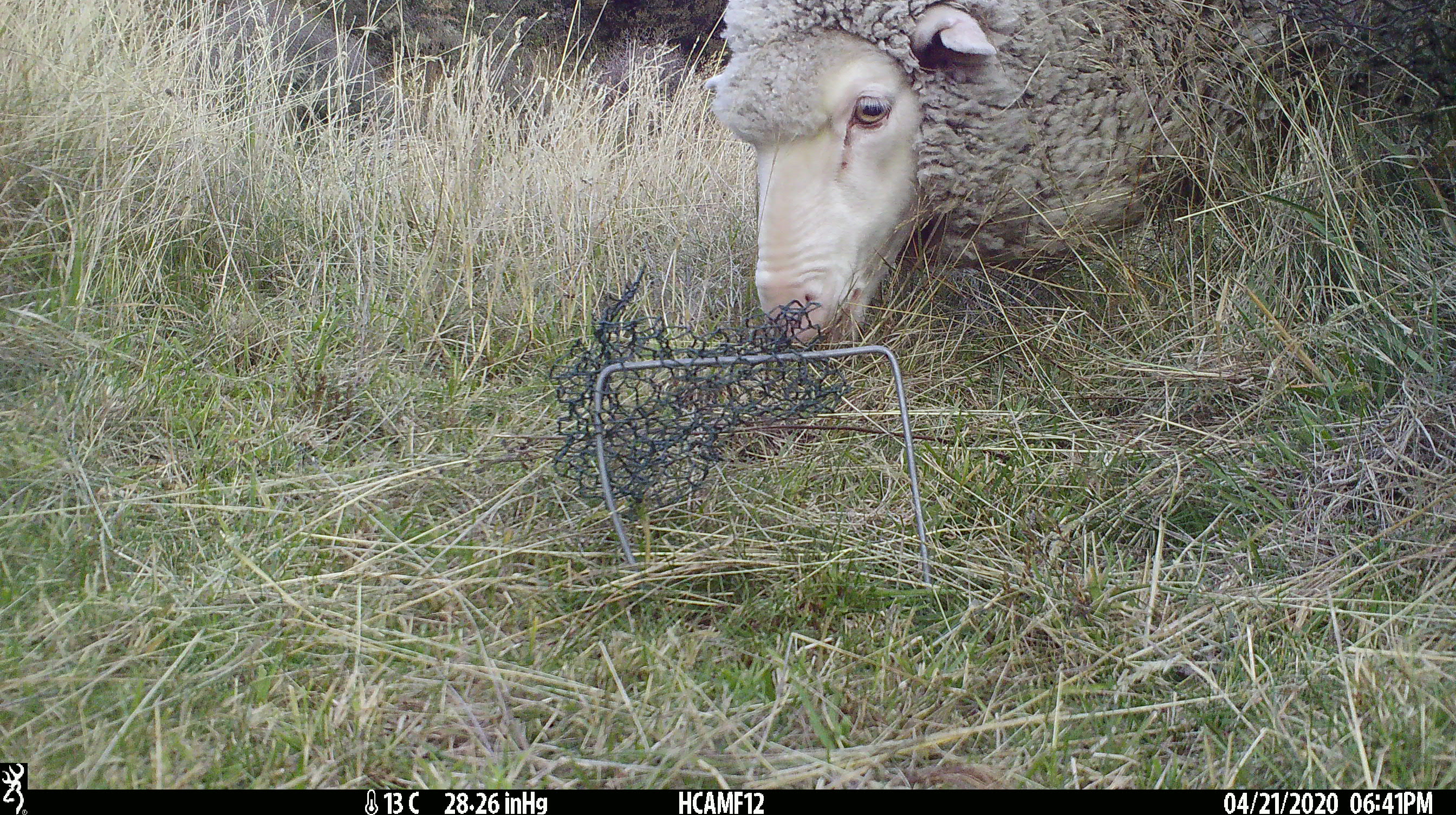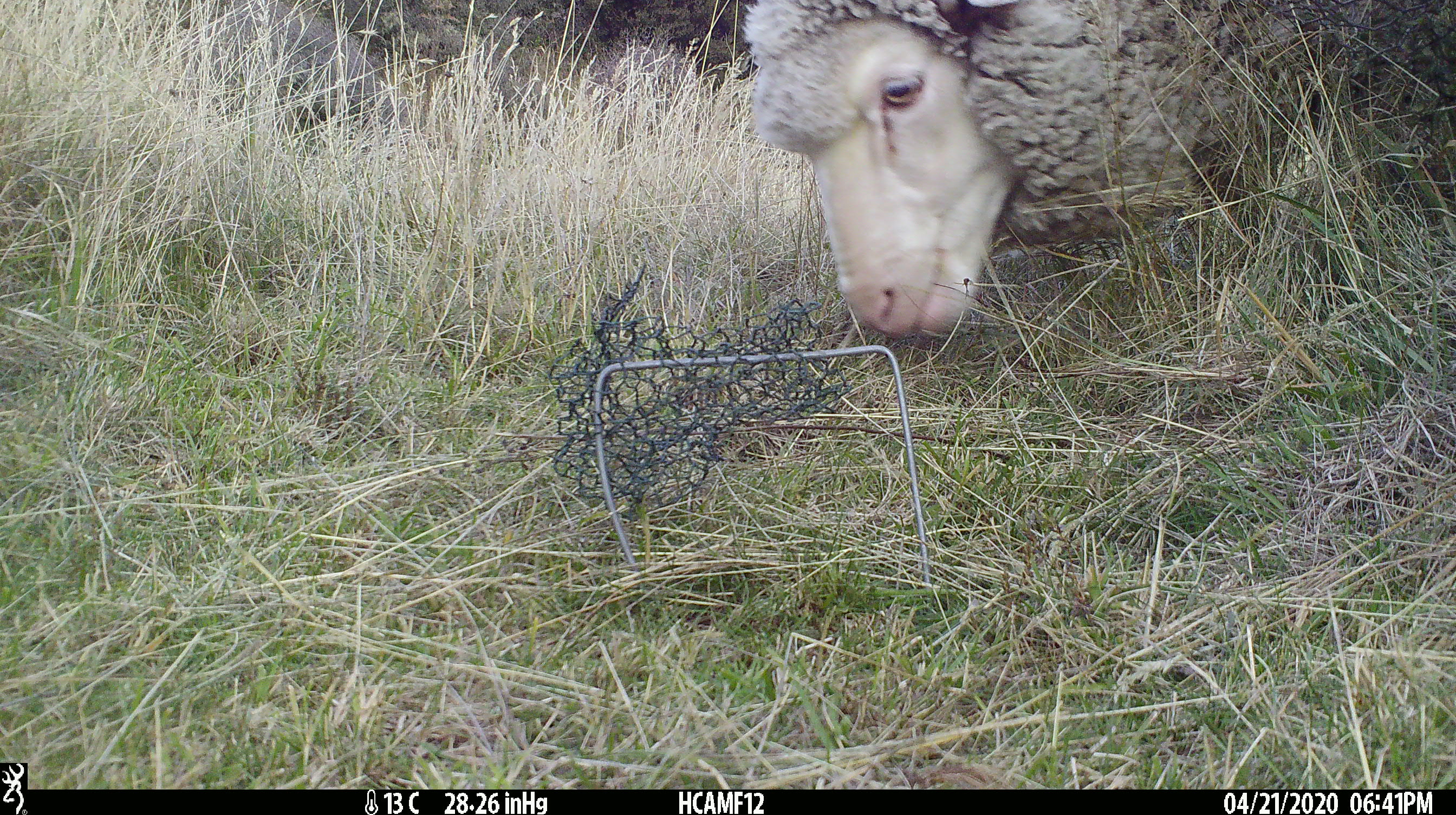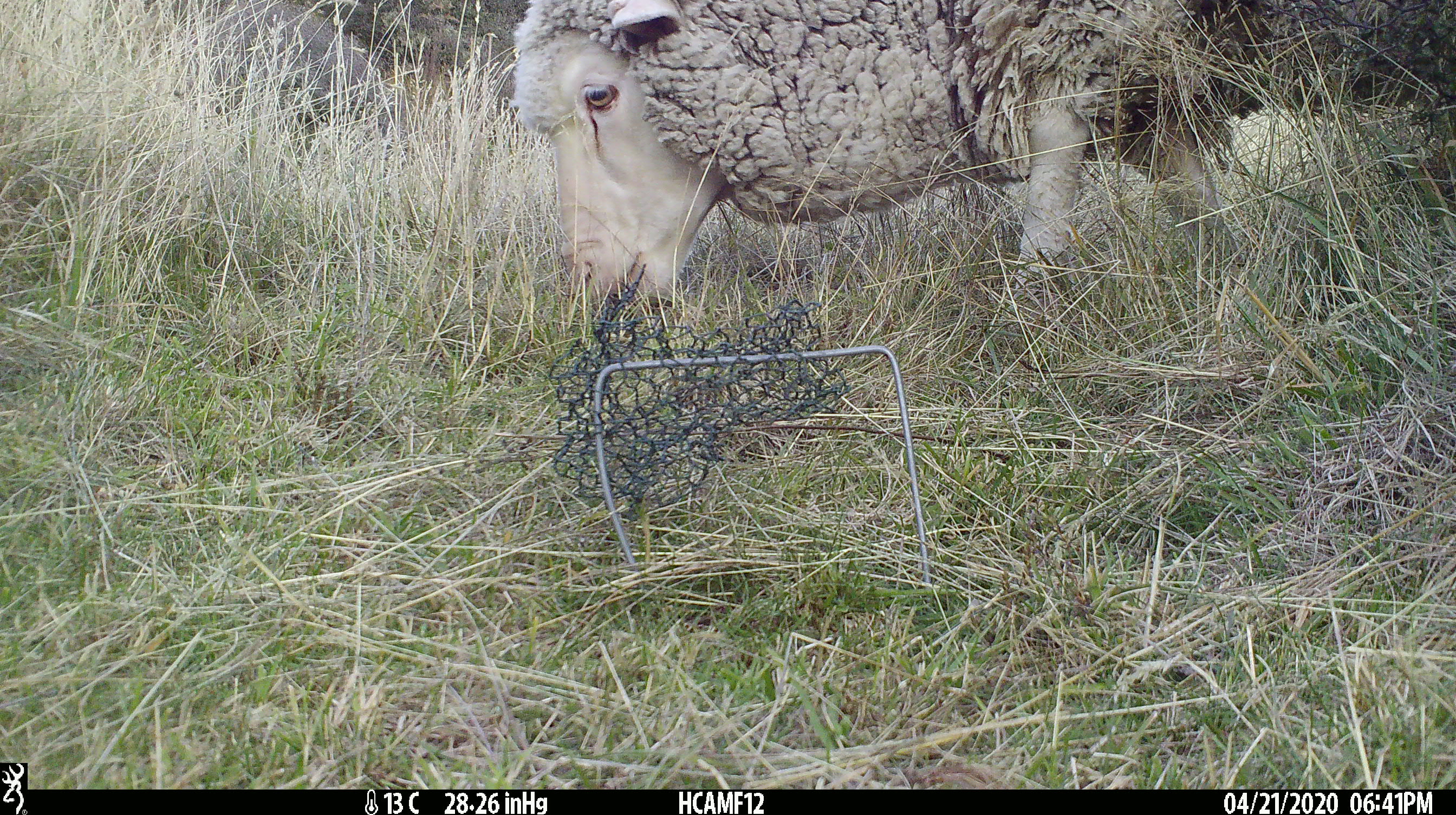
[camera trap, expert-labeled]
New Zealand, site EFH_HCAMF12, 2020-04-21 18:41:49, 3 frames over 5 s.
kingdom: Animalia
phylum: Chordata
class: Mammalia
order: Artiodactyla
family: Bovidae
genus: Ovis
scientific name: Ovis aries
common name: domestic sheep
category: sheep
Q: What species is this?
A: Sheep (domestic sheep) (Ovis aries).